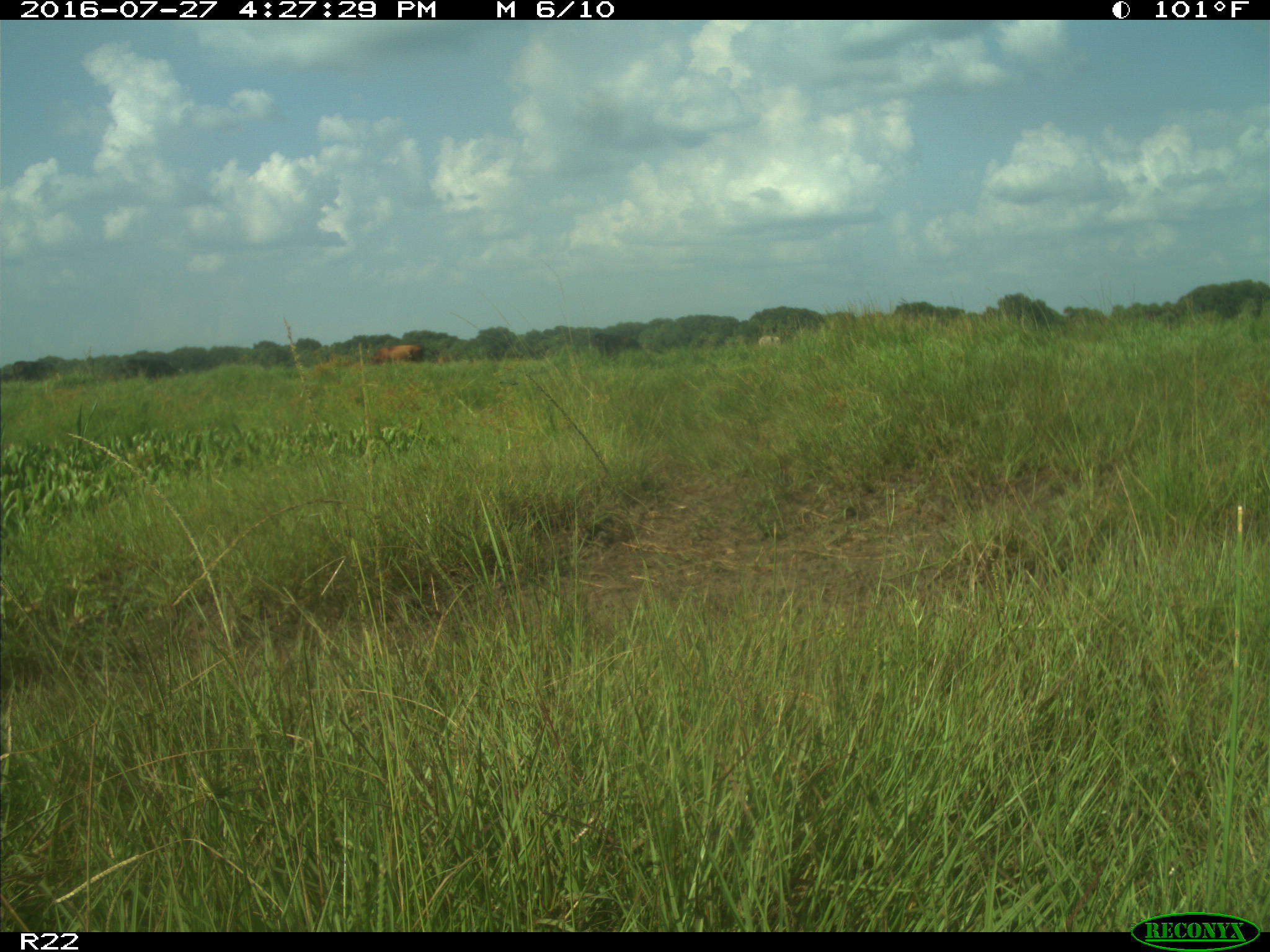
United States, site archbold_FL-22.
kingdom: Animalia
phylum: Chordata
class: Mammalia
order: Artiodactyla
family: Bovidae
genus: Bos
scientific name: Bos taurus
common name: domestic cow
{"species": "Bos taurus (domestic cow)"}